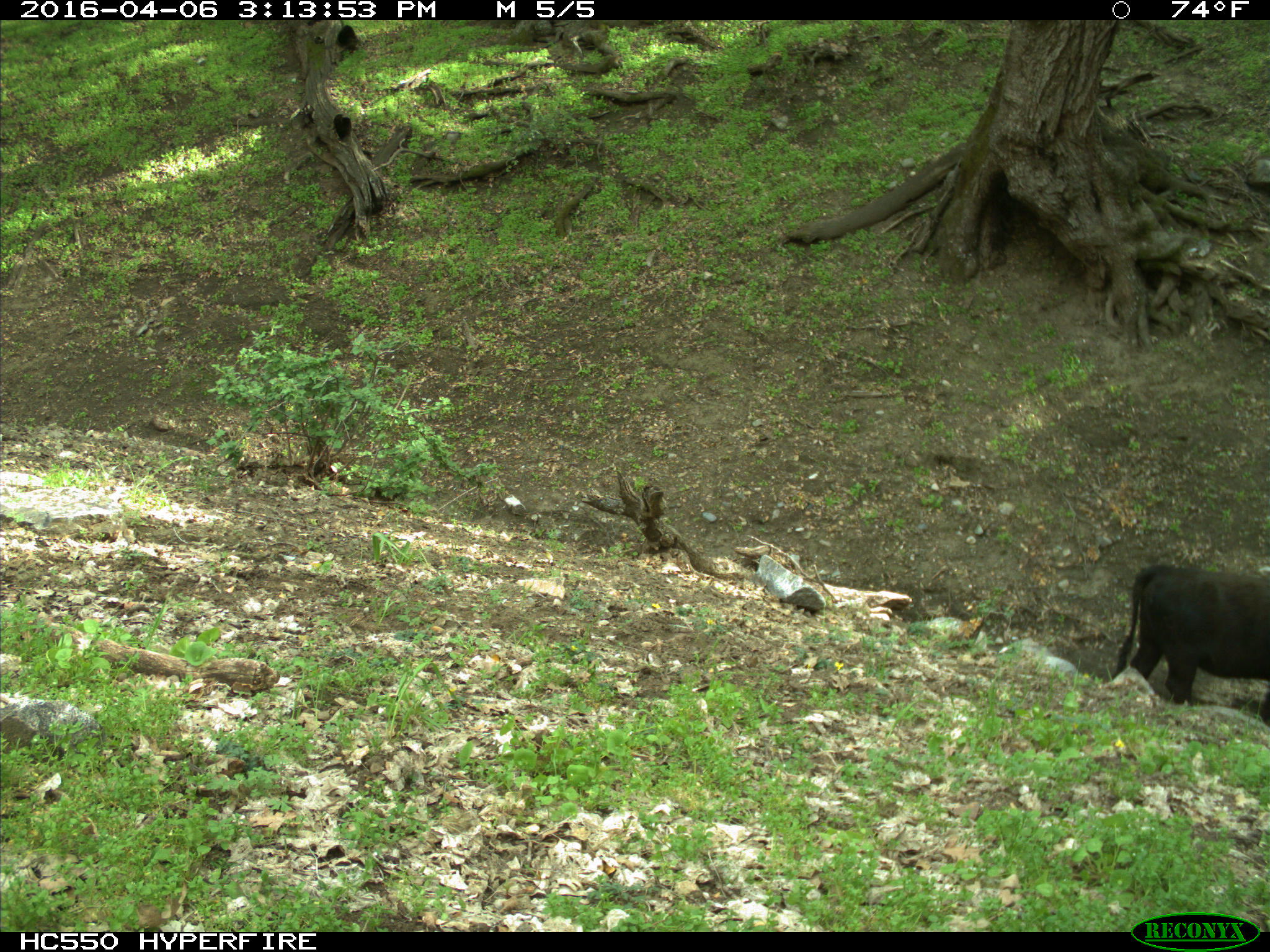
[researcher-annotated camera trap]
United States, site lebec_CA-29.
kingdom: Animalia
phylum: Chordata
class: Mammalia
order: Artiodactyla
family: Bovidae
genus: Bos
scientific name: Bos taurus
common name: domestic cow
Bos taurus (domestic cow).